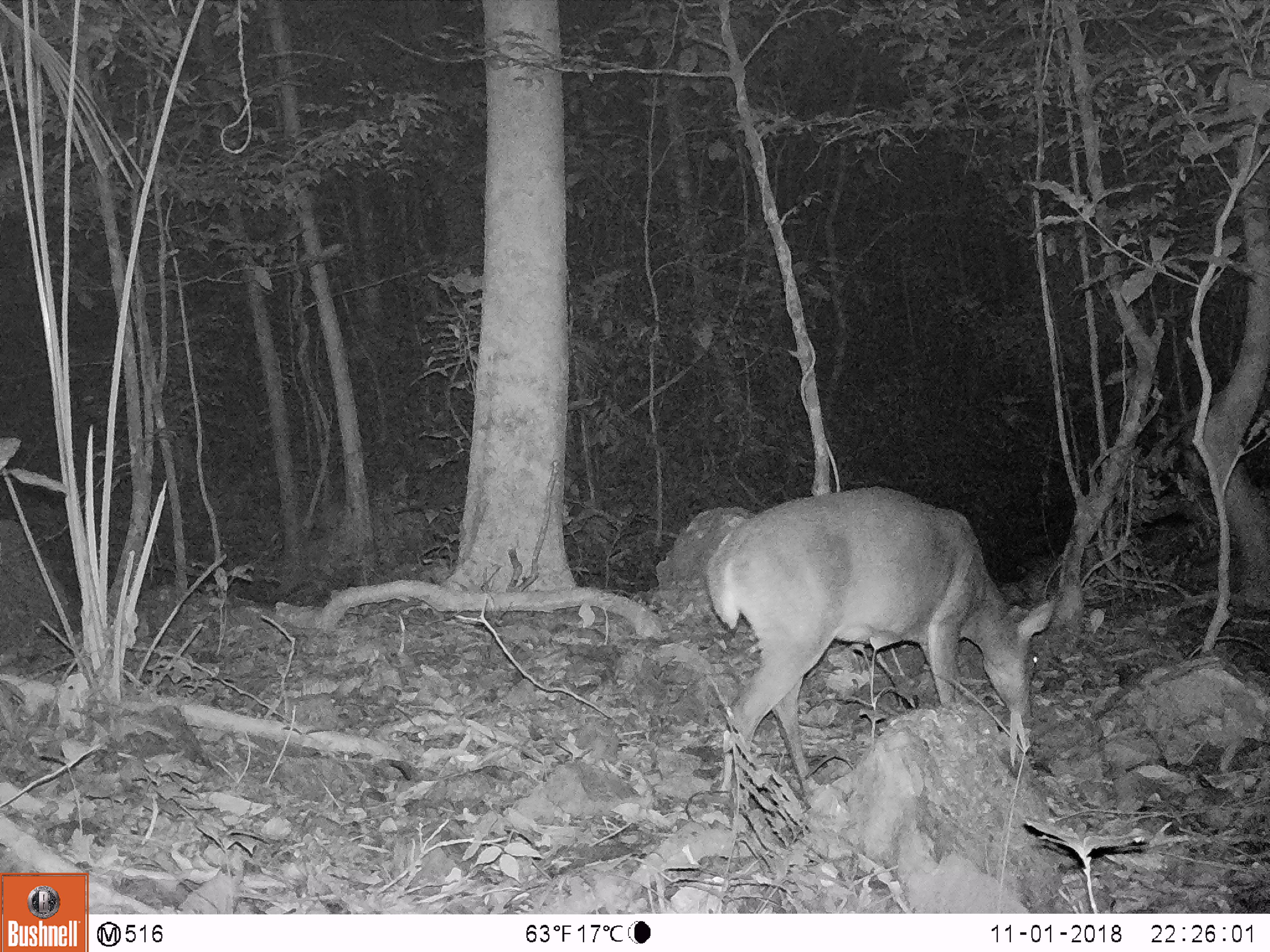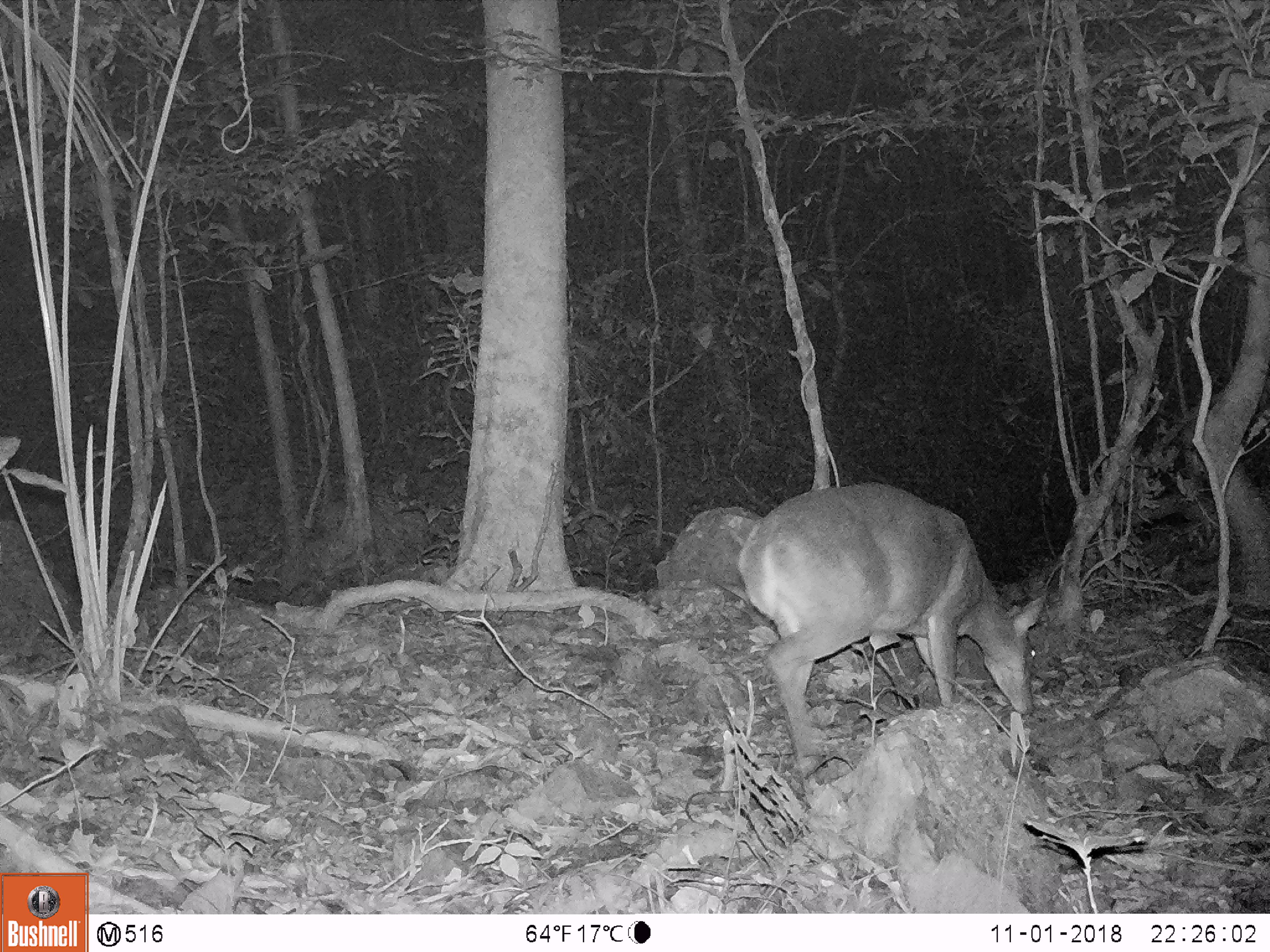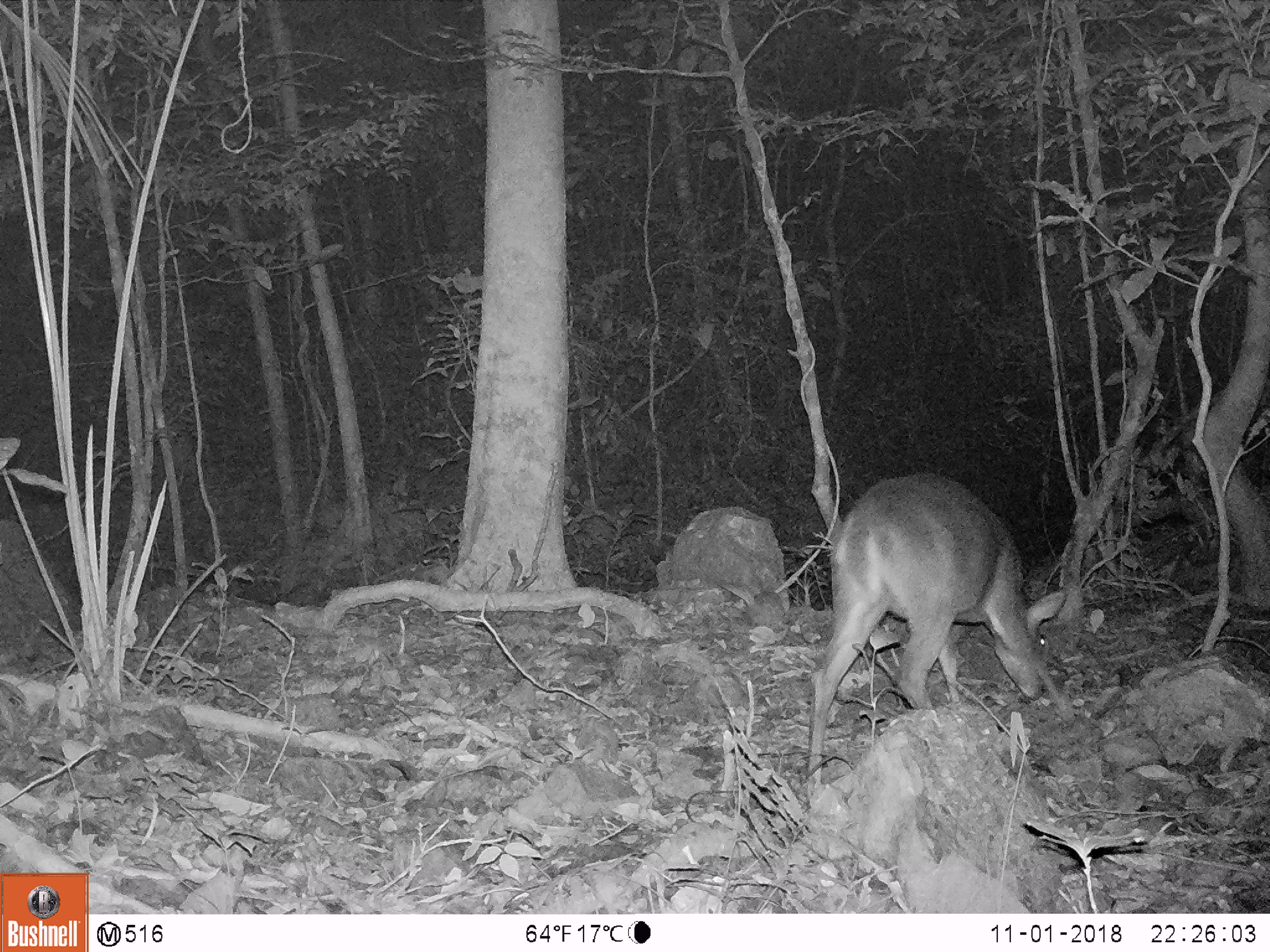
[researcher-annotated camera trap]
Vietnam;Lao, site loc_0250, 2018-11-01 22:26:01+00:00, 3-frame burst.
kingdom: Animalia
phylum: Chordata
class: Mammalia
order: Artiodactyla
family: Cervidae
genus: Muntiacus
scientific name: Muntiacus vuquangensis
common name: large-antlered muntjac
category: large antlered muntjac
Large antlered muntjac (large-antlered muntjac) (Muntiacus vuquangensis). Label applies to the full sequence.